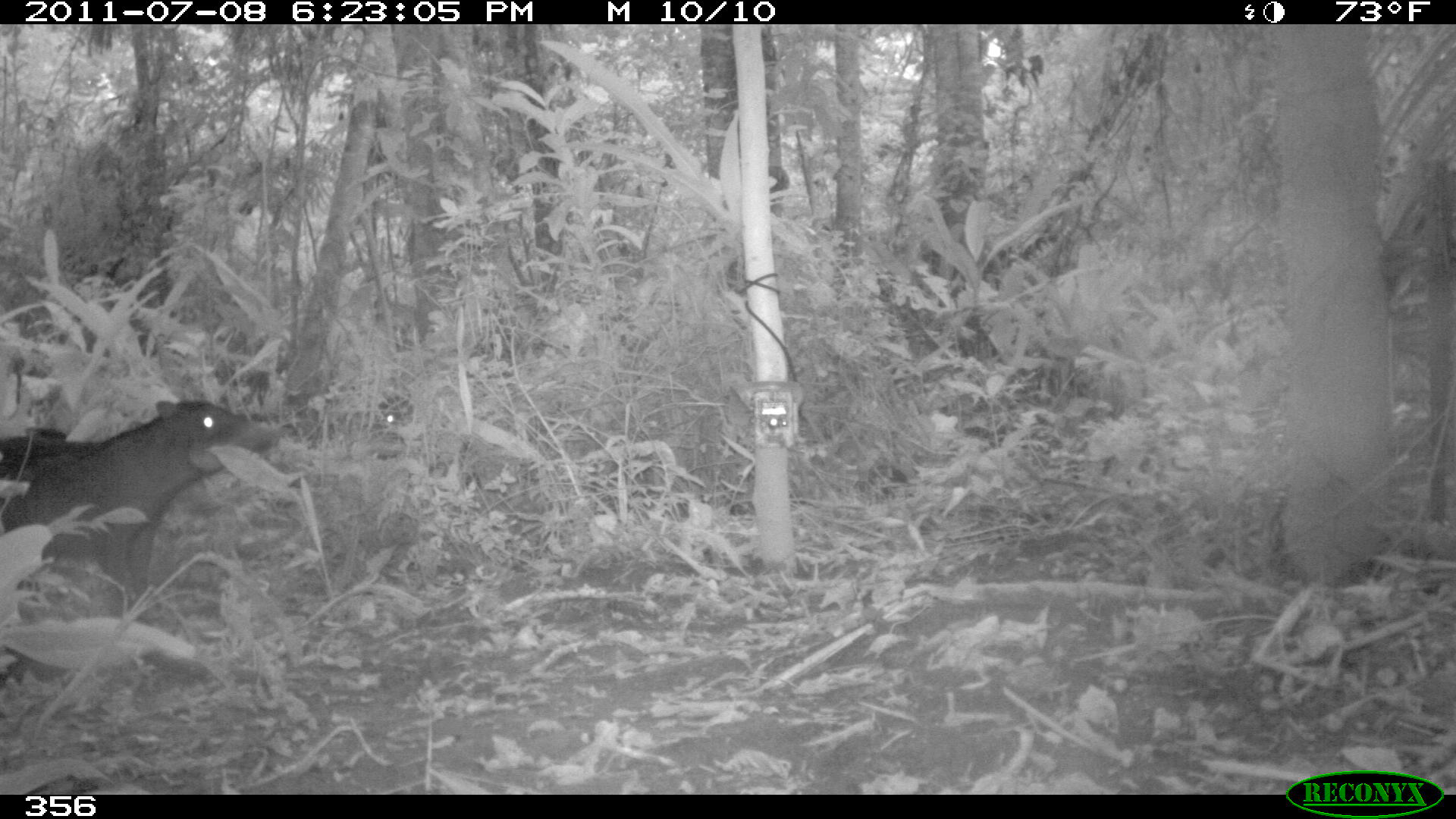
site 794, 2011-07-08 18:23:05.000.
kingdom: Animalia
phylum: Chordata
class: Mammalia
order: Artiodactyla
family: Tayassuidae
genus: Tayassu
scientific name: Tayassu pecari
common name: white-lipped peccary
Tayassu pecari (white-lipped peccary).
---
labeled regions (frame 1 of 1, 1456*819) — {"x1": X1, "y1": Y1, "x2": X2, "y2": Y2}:
tayassu pecari: {"x1": 0, "y1": 396, "x2": 277, "y2": 619}; {"x1": 0, "y1": 428, "x2": 107, "y2": 480}; {"x1": 378, "y1": 394, "x2": 414, "y2": 427}